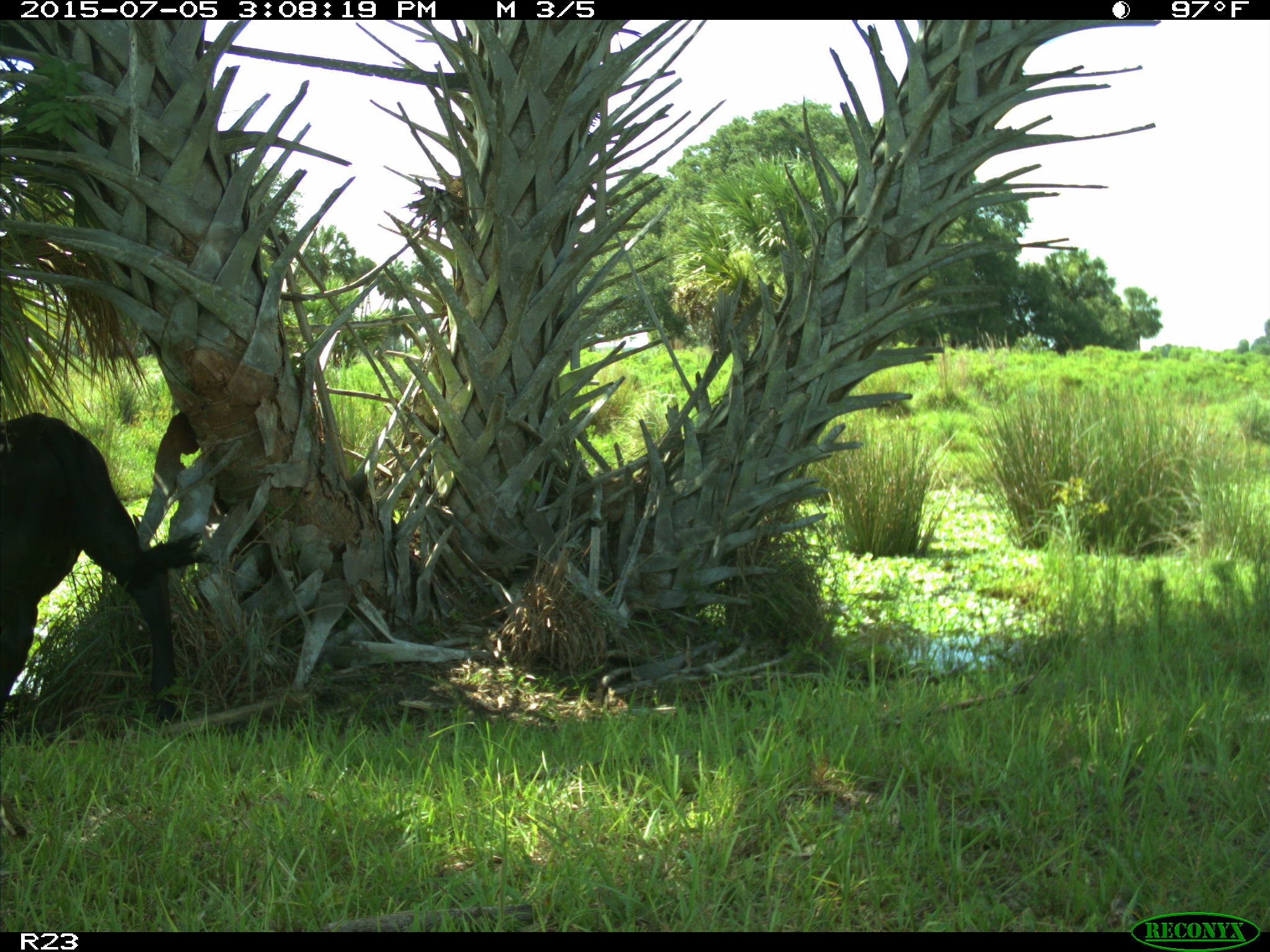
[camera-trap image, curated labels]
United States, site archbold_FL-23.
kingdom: Animalia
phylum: Chordata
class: Mammalia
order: Artiodactyla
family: Bovidae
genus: Bos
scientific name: Bos taurus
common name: domestic cow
Bos taurus (domestic cow).